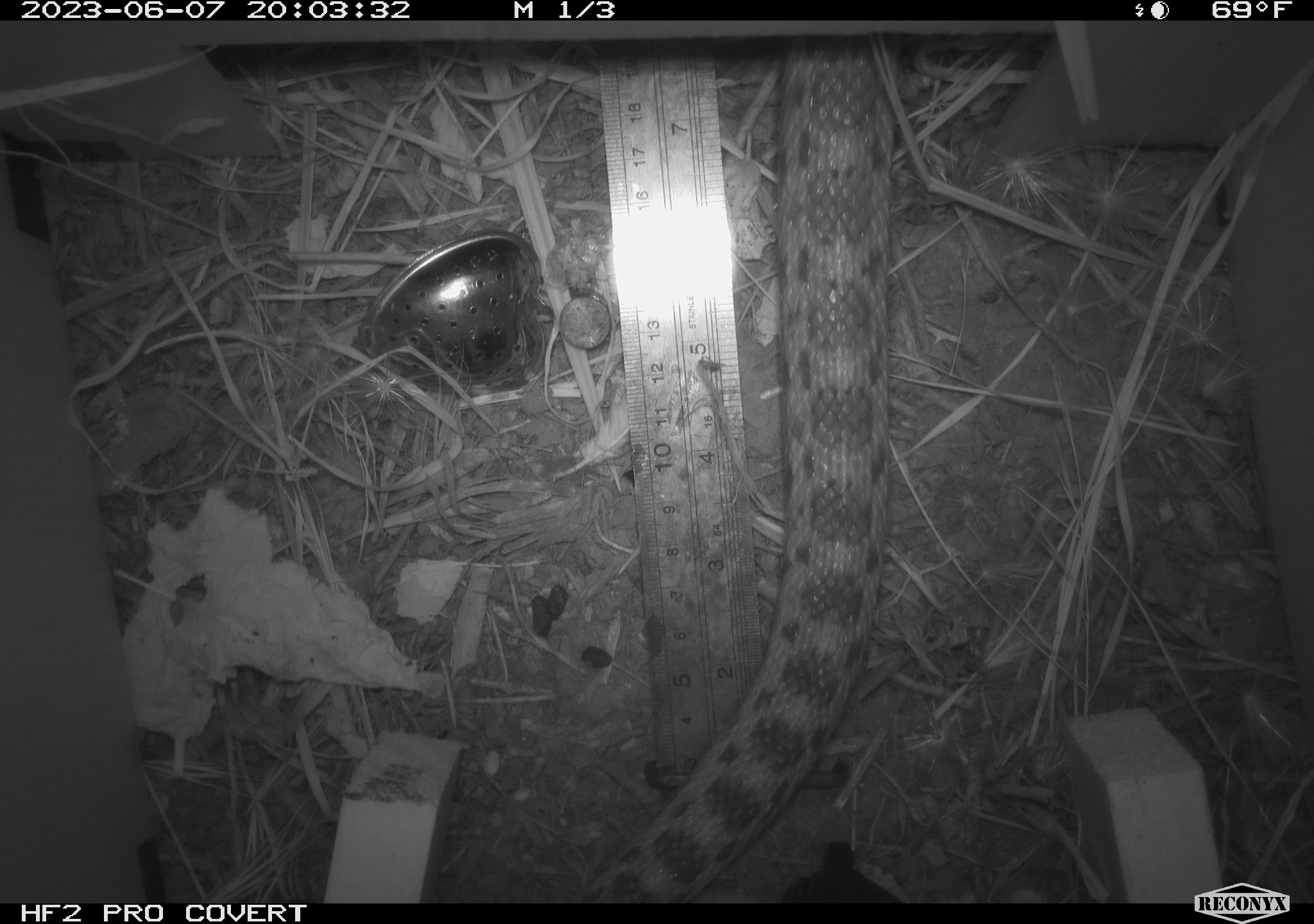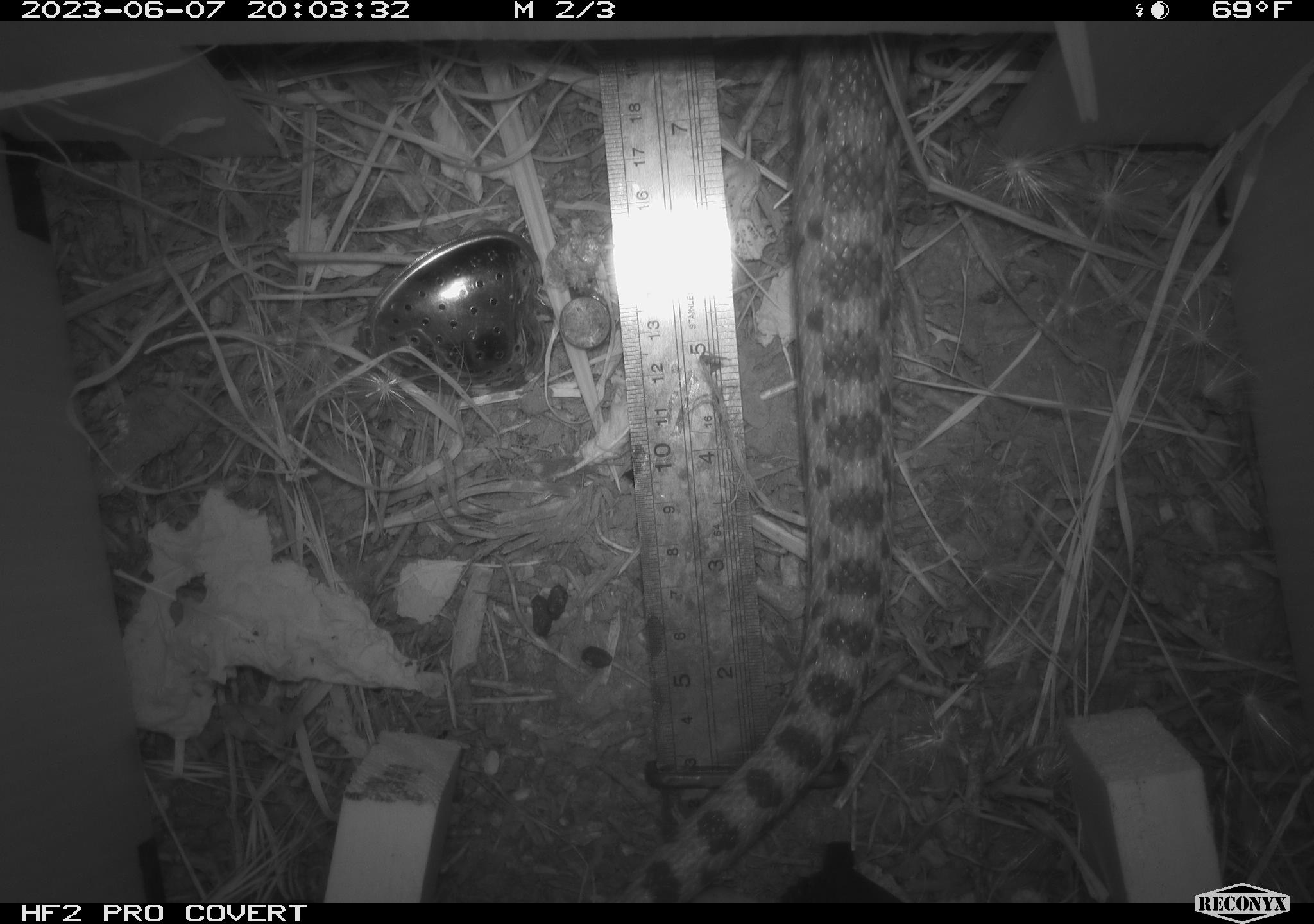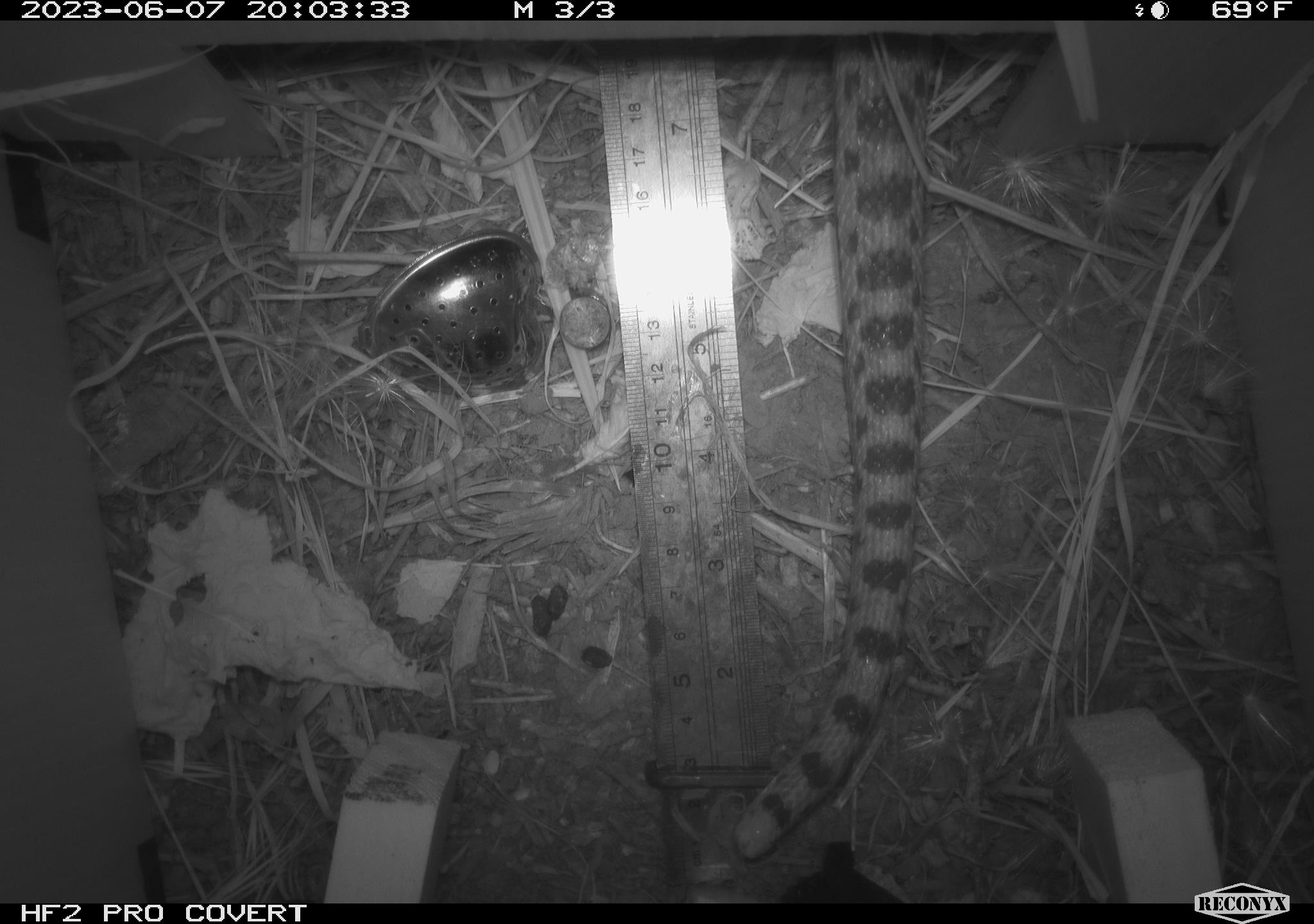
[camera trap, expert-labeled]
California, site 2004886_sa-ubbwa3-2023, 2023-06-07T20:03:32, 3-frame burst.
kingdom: Animalia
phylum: Chordata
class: Reptilia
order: Squamata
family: Colubridae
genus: Pituophis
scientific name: Pituophis catenifer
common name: gophersnake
Gophersnake (Pituophis catenifer).